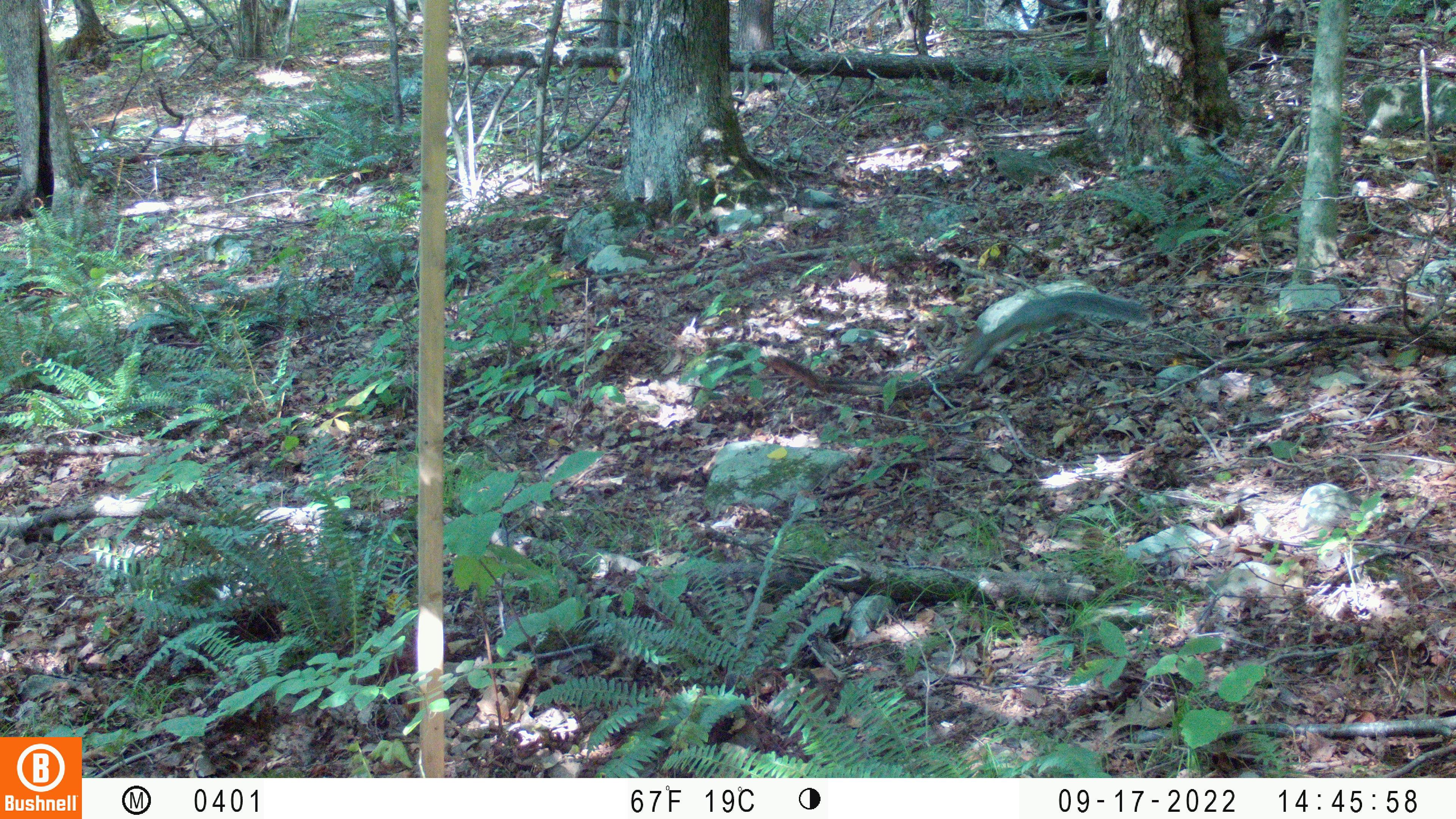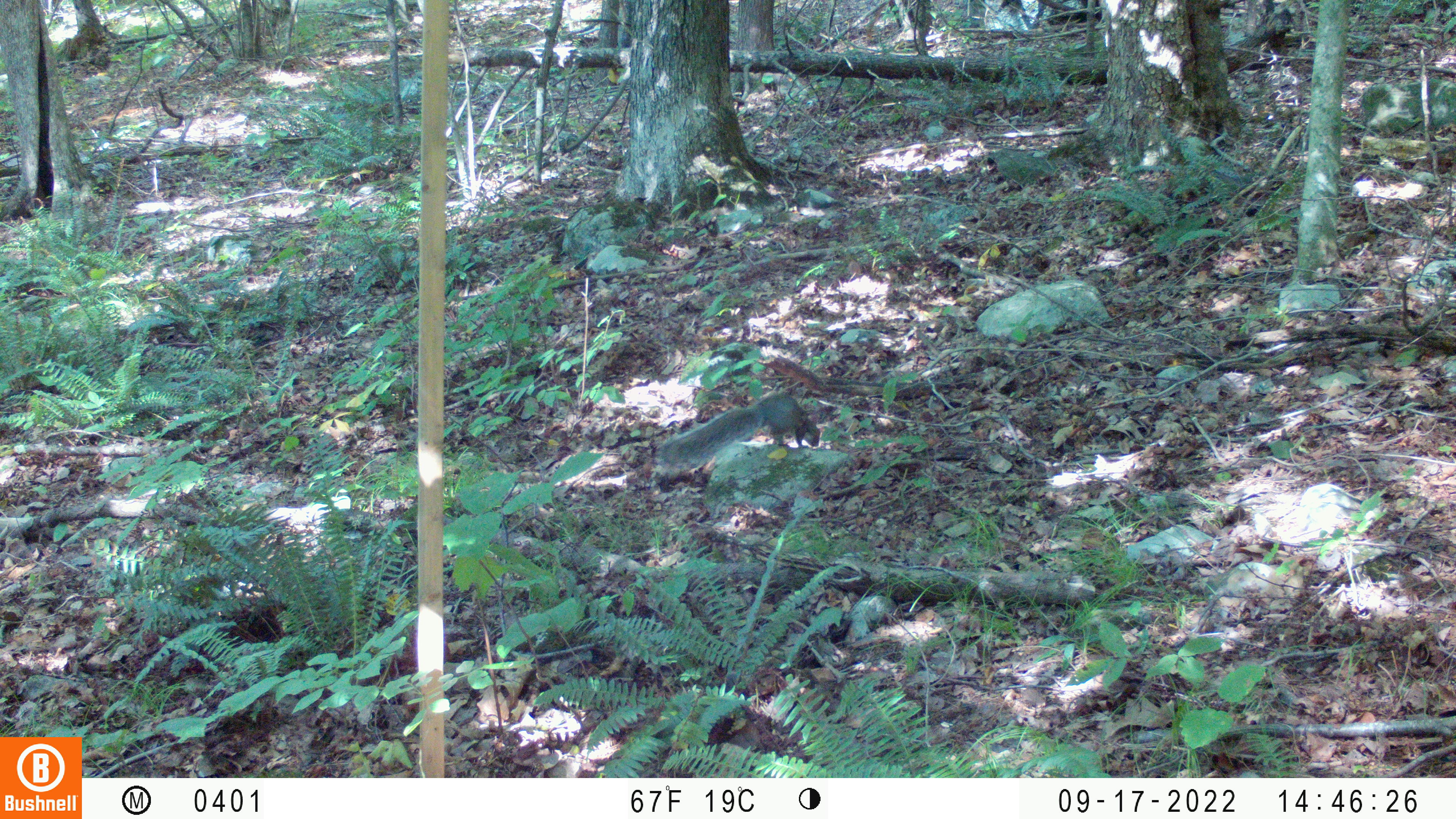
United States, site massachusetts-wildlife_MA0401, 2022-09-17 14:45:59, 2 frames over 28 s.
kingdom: Animalia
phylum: Chordata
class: Mammalia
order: Rodentia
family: Sciuridae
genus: Sciurus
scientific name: Sciurus carolinensis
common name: gray squirrel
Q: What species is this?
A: Gray squirrel (Sciurus carolinensis).